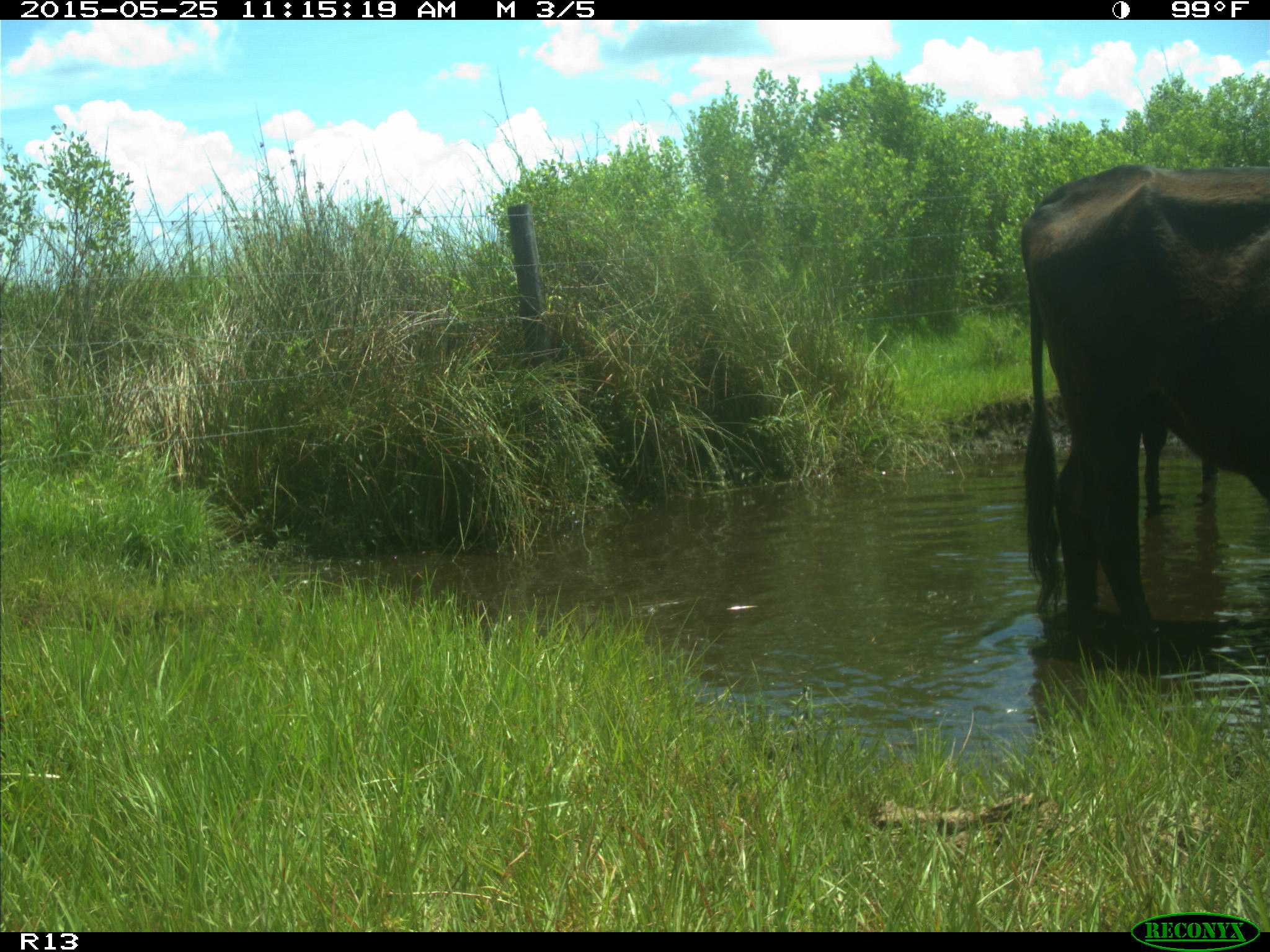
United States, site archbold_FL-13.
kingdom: Animalia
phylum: Chordata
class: Mammalia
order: Artiodactyla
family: Bovidae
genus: Bos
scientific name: Bos taurus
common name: domestic cow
Bos taurus (domestic cow).